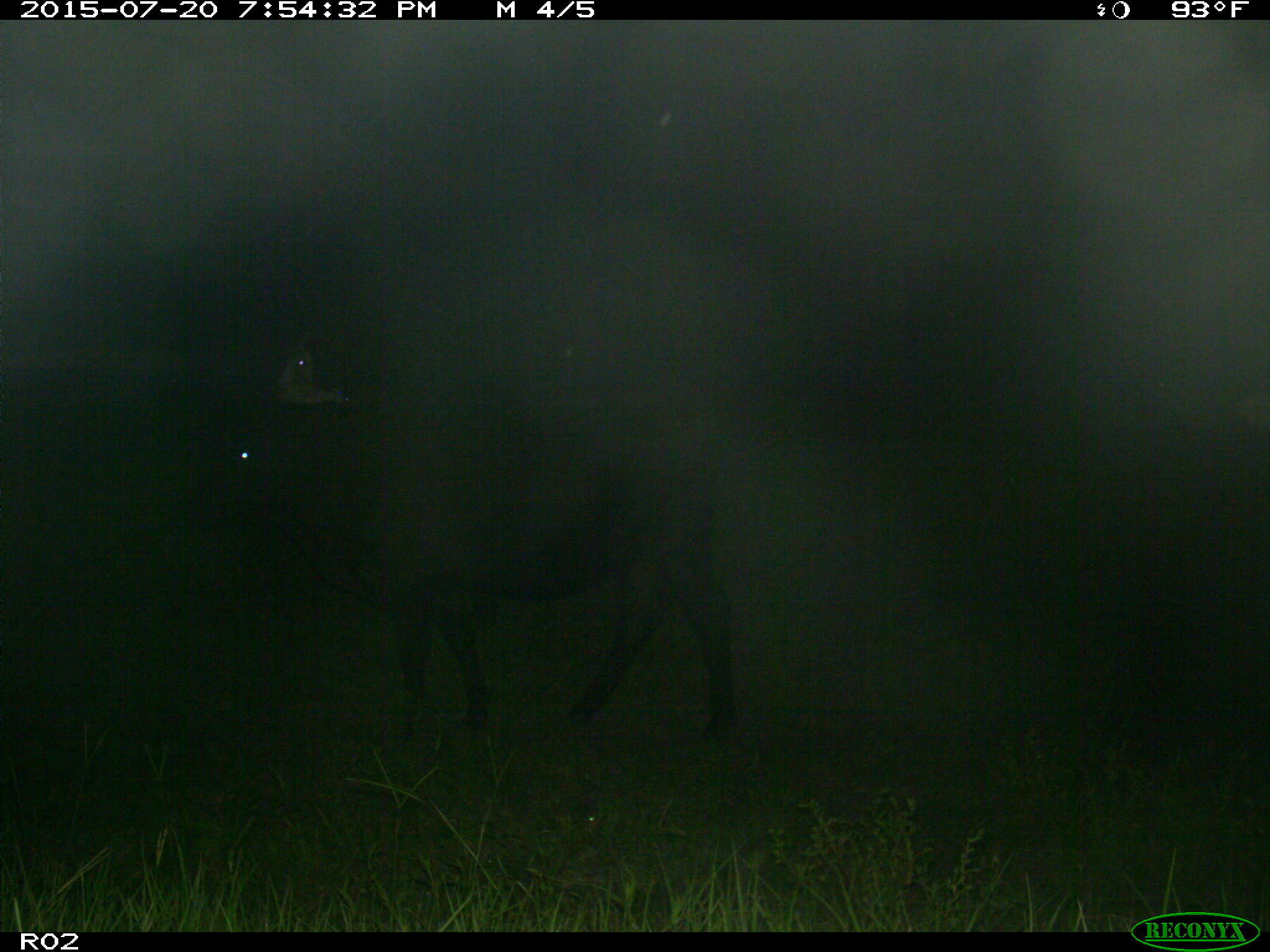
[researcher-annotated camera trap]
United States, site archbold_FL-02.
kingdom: Animalia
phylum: Chordata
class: Mammalia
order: Artiodactyla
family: Bovidae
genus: Bos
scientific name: Bos taurus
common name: domestic cow